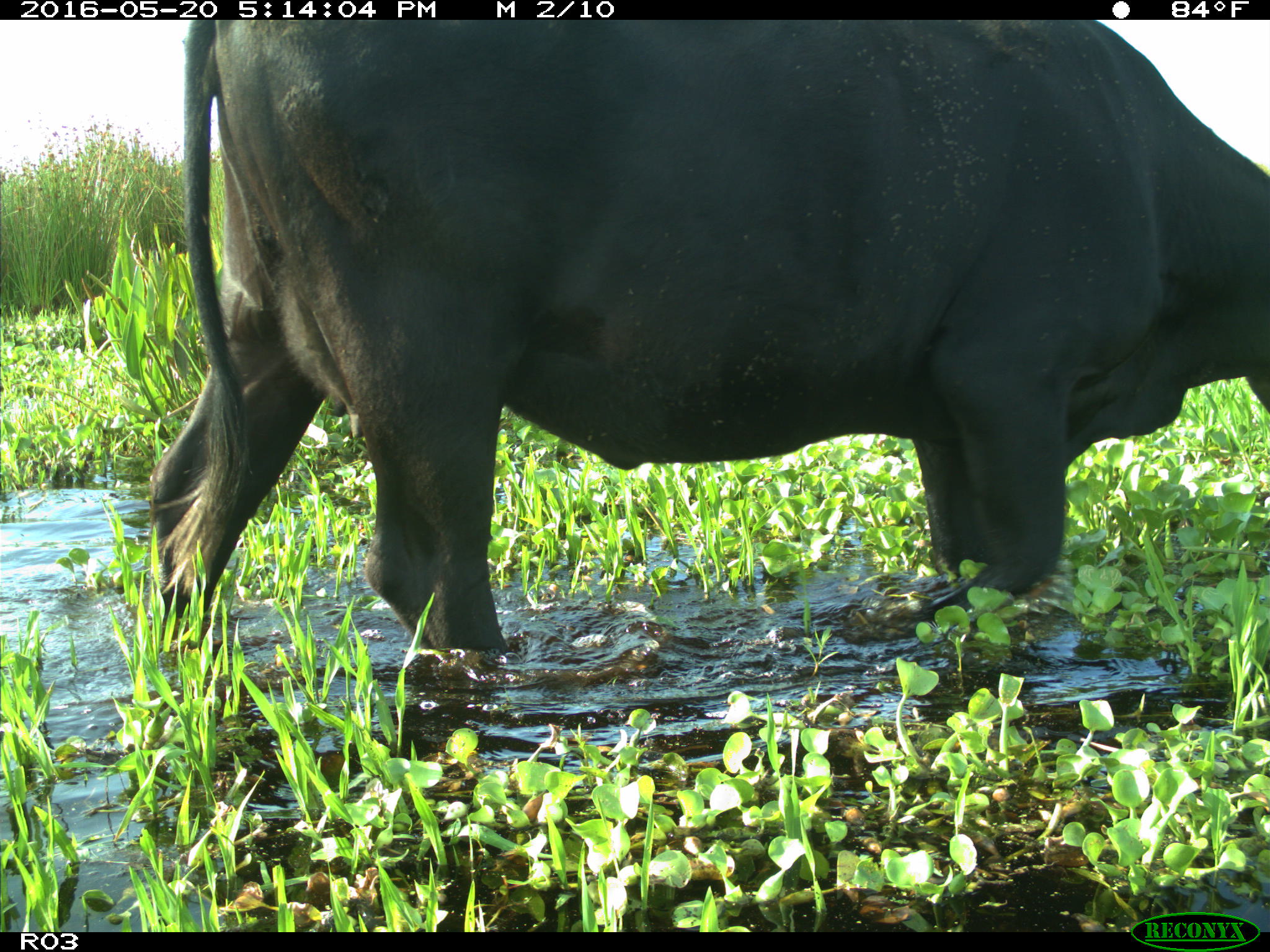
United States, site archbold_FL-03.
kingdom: Animalia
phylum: Chordata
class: Mammalia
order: Artiodactyla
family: Bovidae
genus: Bos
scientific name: Bos taurus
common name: domestic cow